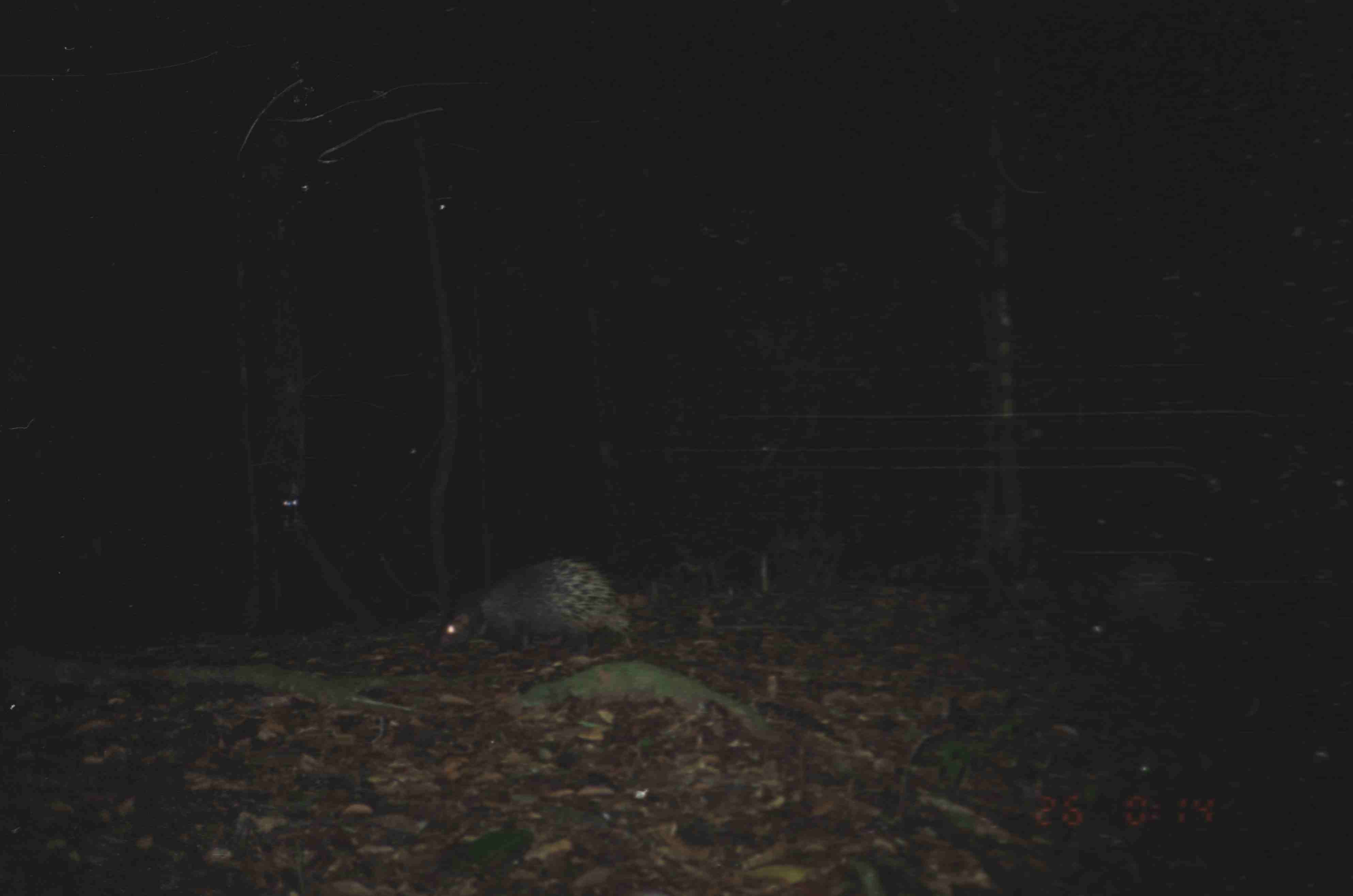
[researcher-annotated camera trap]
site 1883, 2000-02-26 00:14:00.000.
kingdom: Animalia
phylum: Chordata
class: Mammalia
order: Rodentia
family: Hystricidae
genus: Hystrix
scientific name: Hystrix brachyura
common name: east asian porcupine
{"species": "Hystrix brachyura (east asian porcupine)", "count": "2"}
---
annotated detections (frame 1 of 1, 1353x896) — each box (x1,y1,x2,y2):
hystrix brachyura: (437,557,635,662)